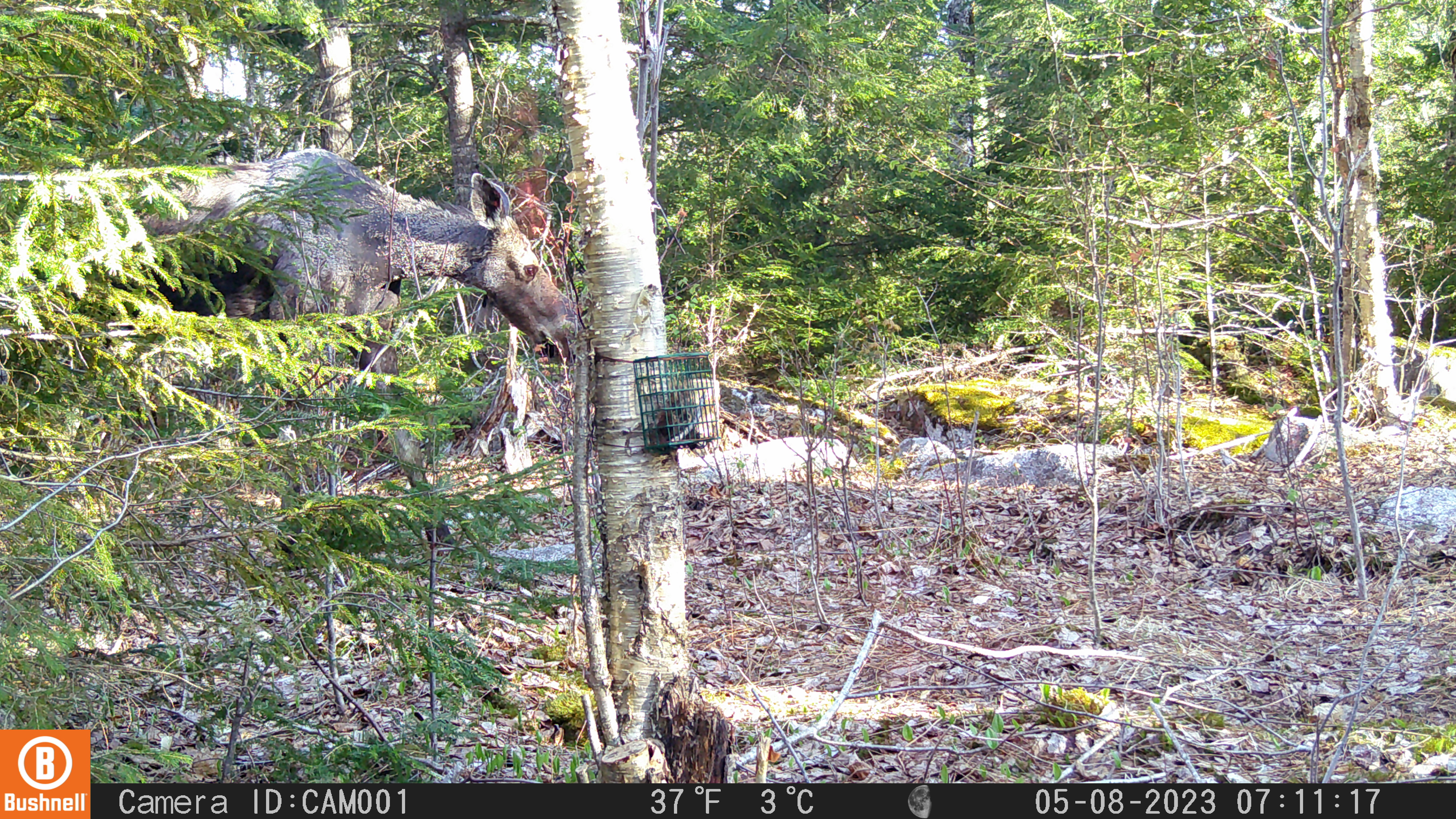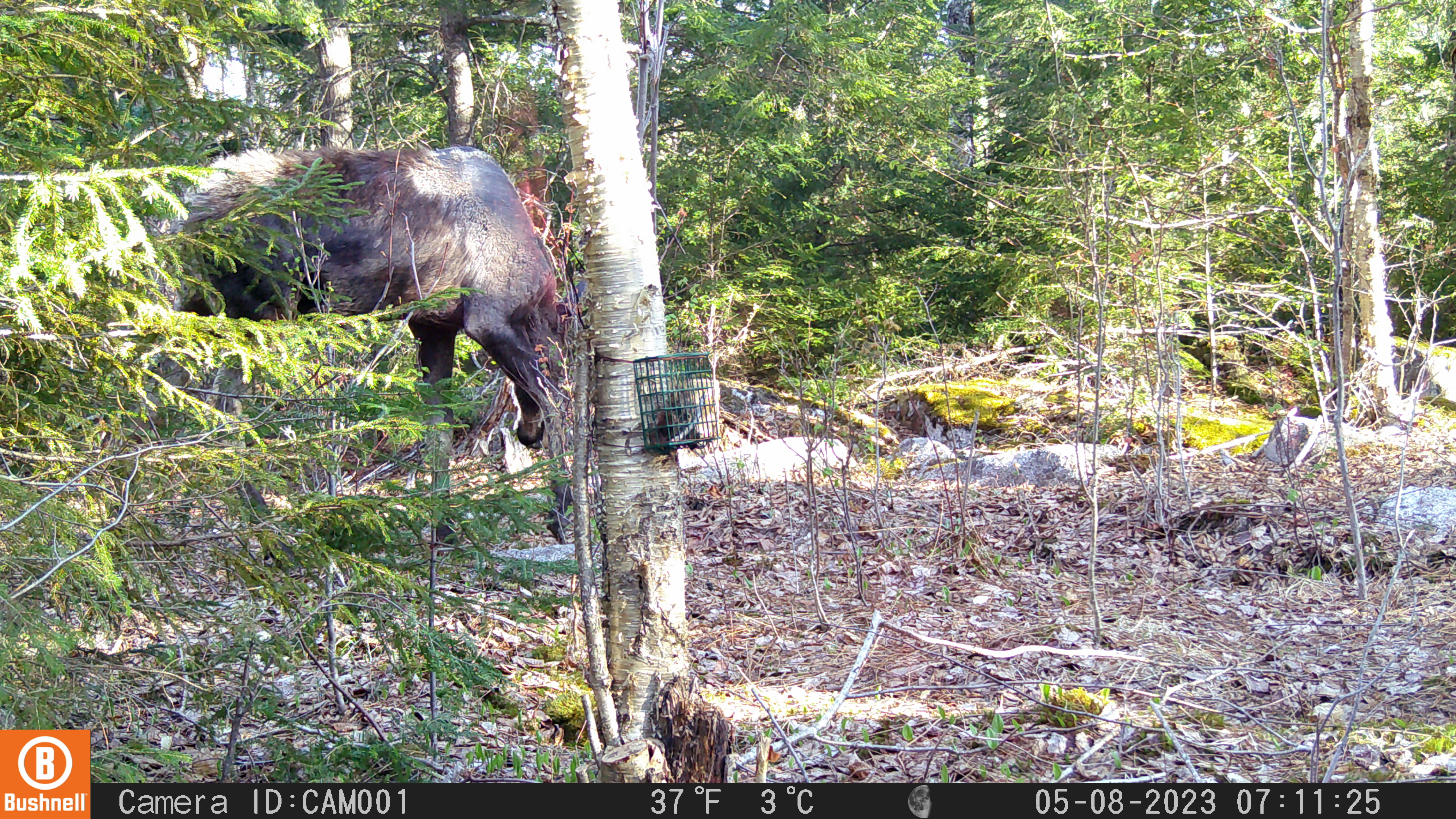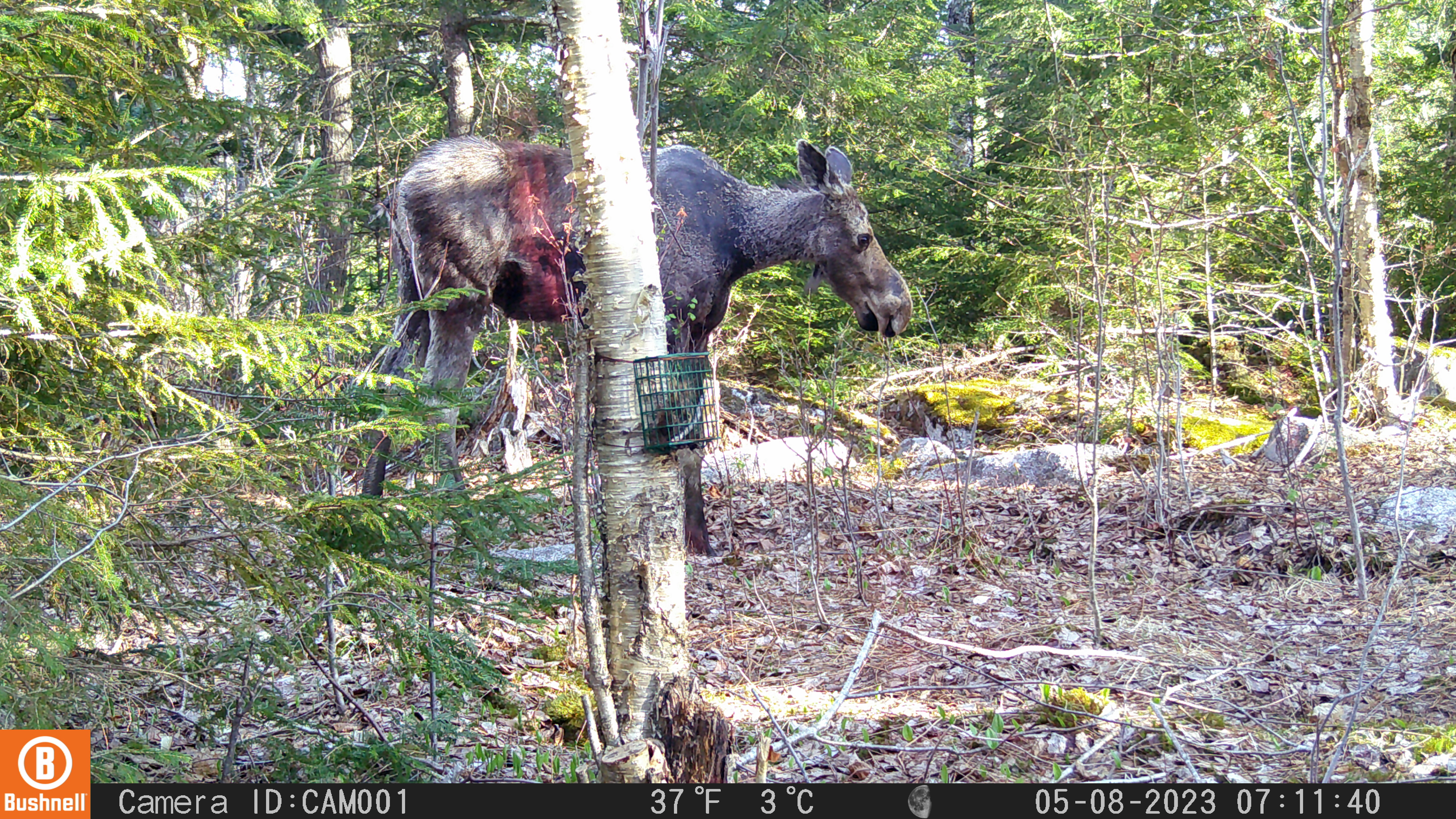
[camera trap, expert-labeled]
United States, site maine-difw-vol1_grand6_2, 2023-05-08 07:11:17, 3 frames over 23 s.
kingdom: Animalia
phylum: Chordata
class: Mammalia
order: Artiodactyla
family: Cervidae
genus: Alces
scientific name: Alces alces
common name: moose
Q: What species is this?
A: Moose (Alces alces).